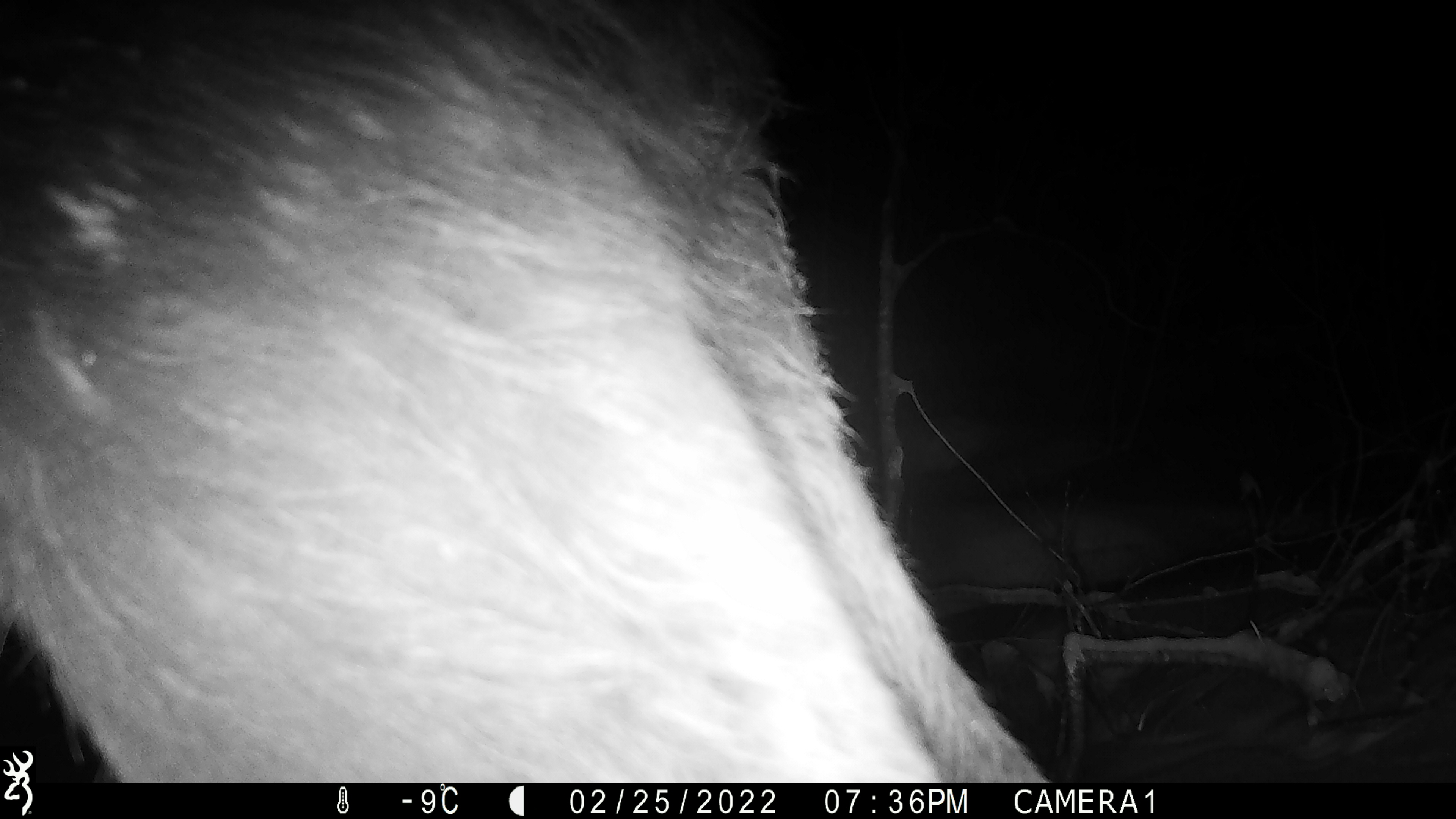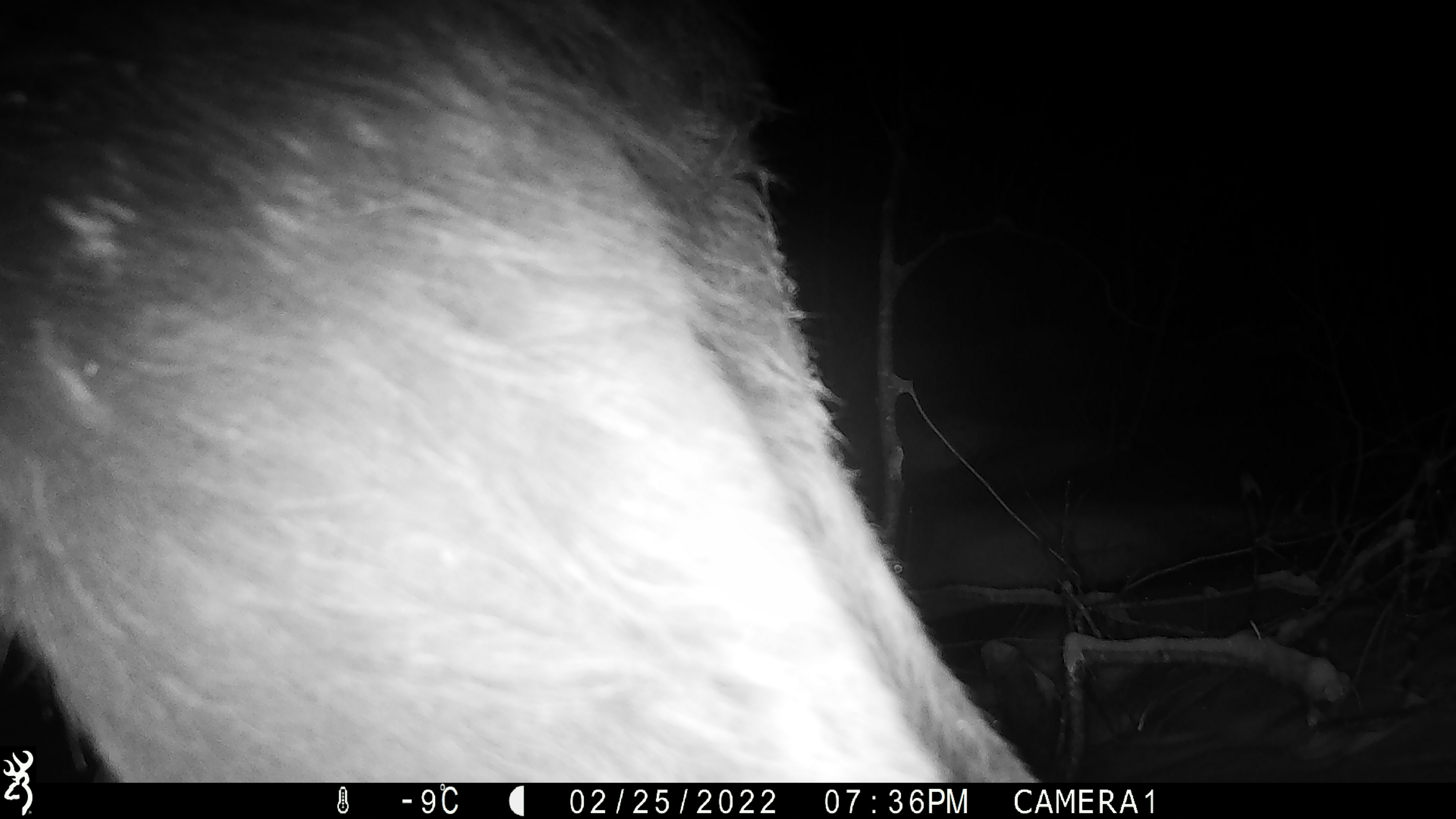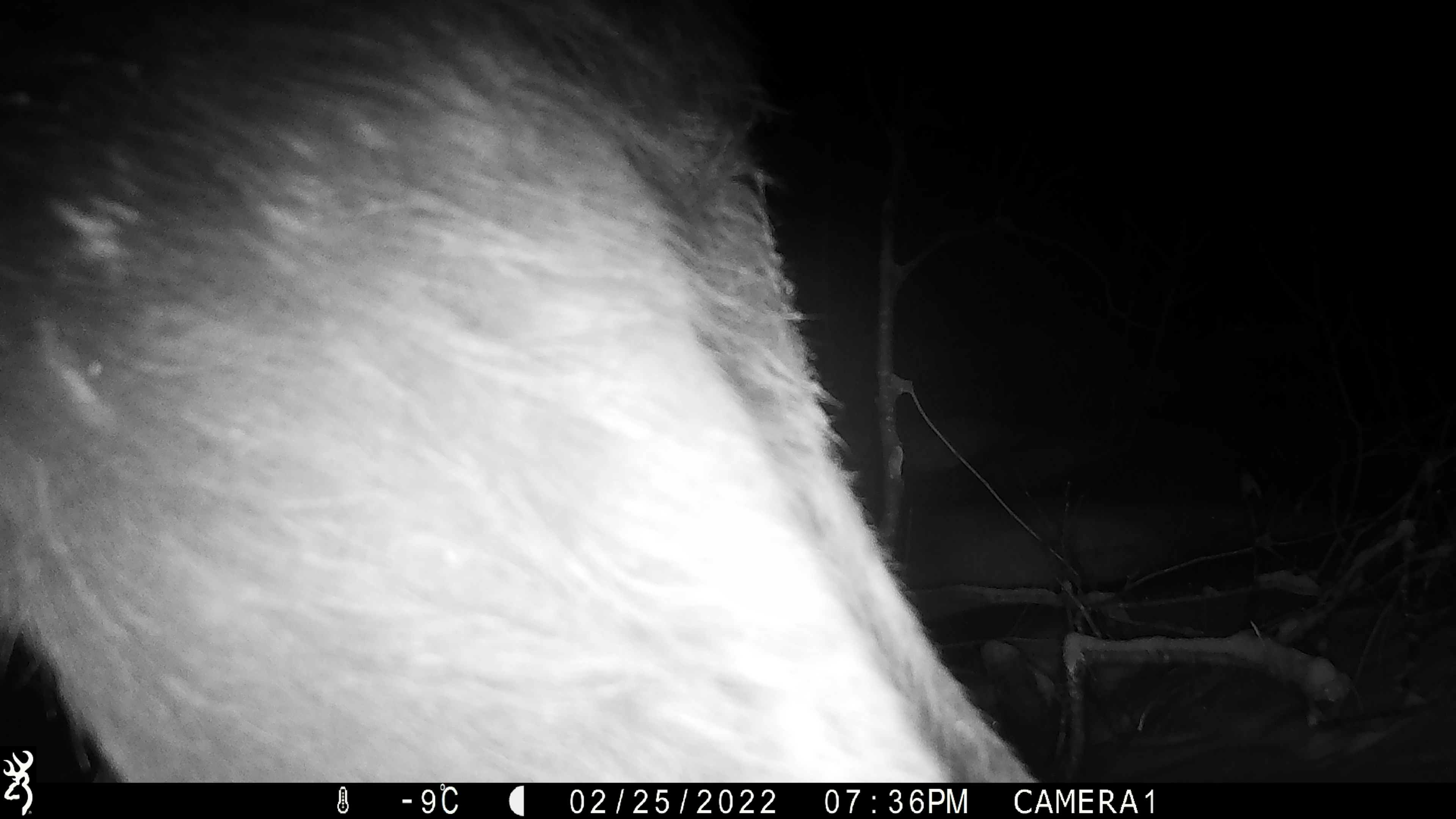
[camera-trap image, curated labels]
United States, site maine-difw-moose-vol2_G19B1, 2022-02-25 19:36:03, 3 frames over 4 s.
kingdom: Animalia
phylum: Chordata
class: Mammalia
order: Artiodactyla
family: Cervidae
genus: Alces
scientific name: Alces alces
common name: moose